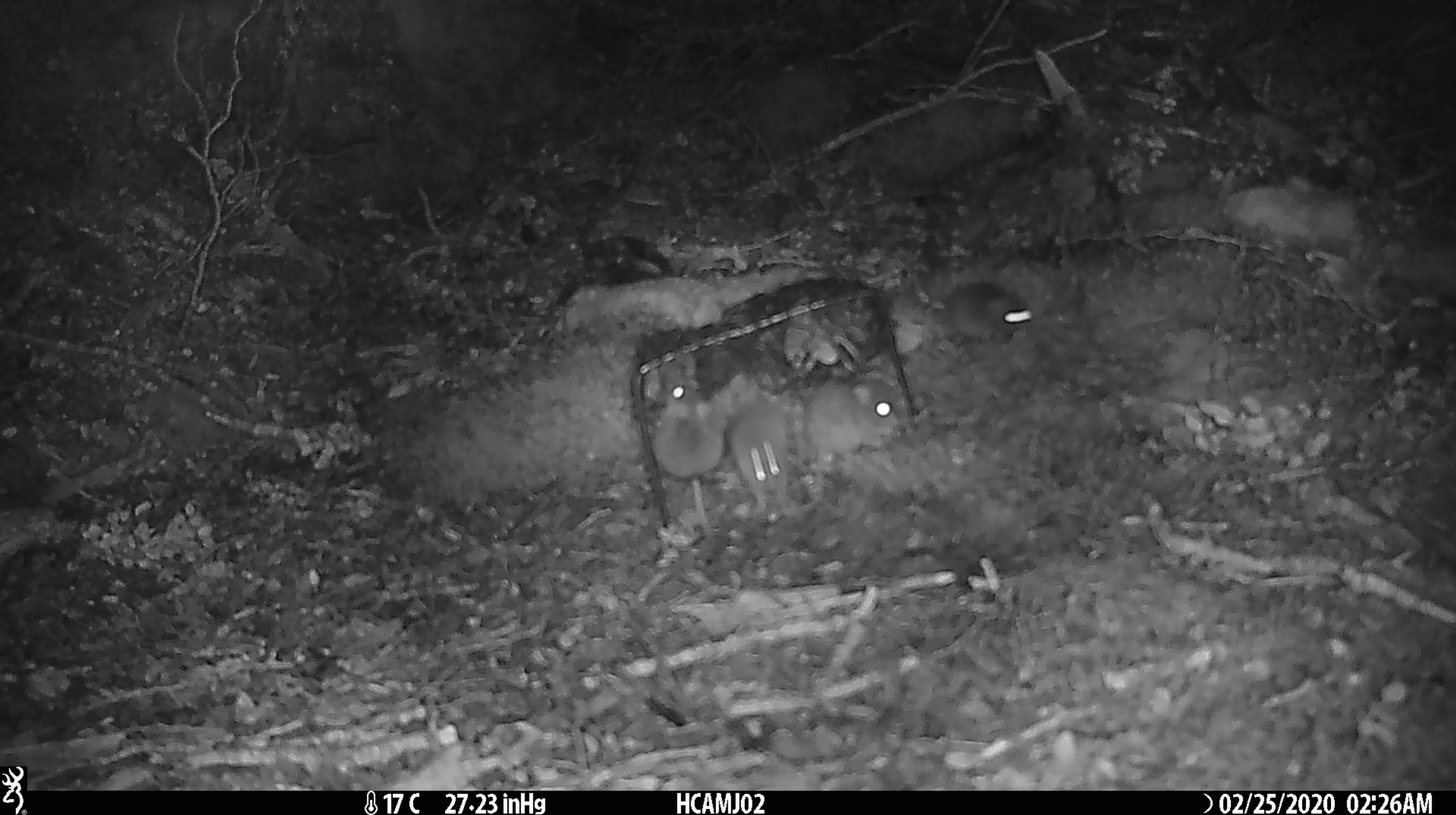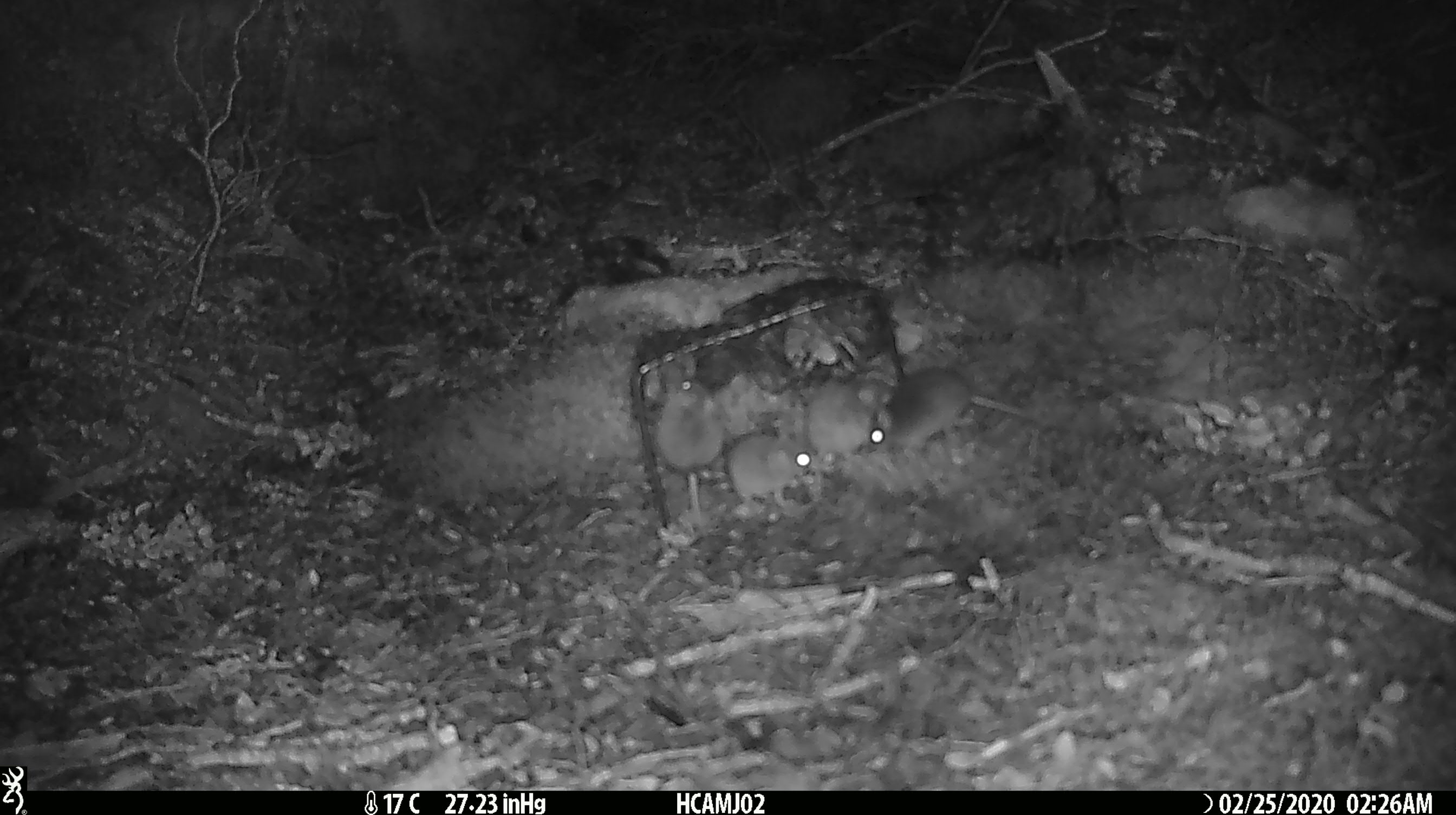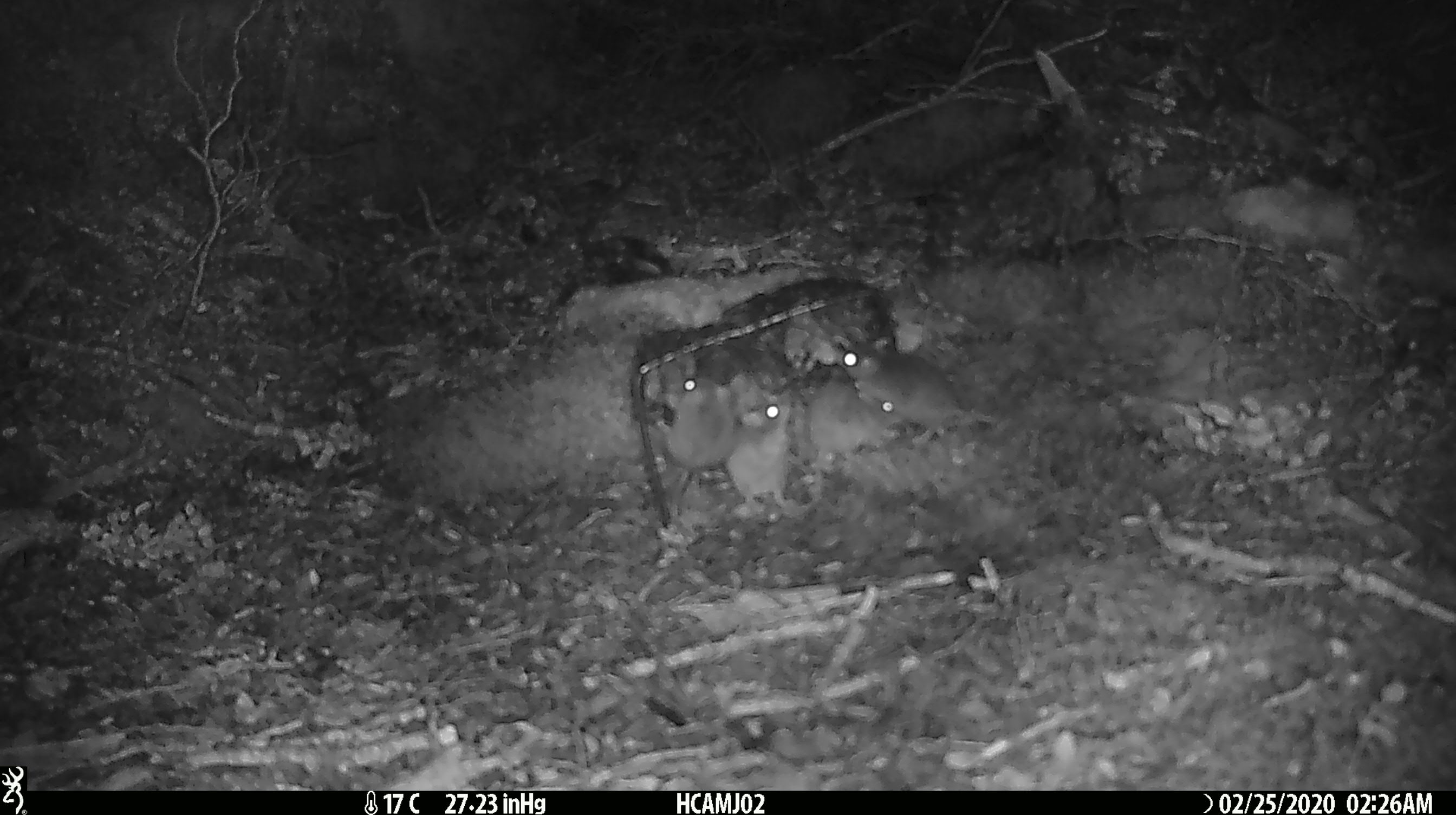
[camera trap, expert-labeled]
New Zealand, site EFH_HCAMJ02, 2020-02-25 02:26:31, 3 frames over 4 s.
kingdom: Animalia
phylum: Chordata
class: Mammalia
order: Rodentia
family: Muridae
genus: Mus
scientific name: Mus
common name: mouse